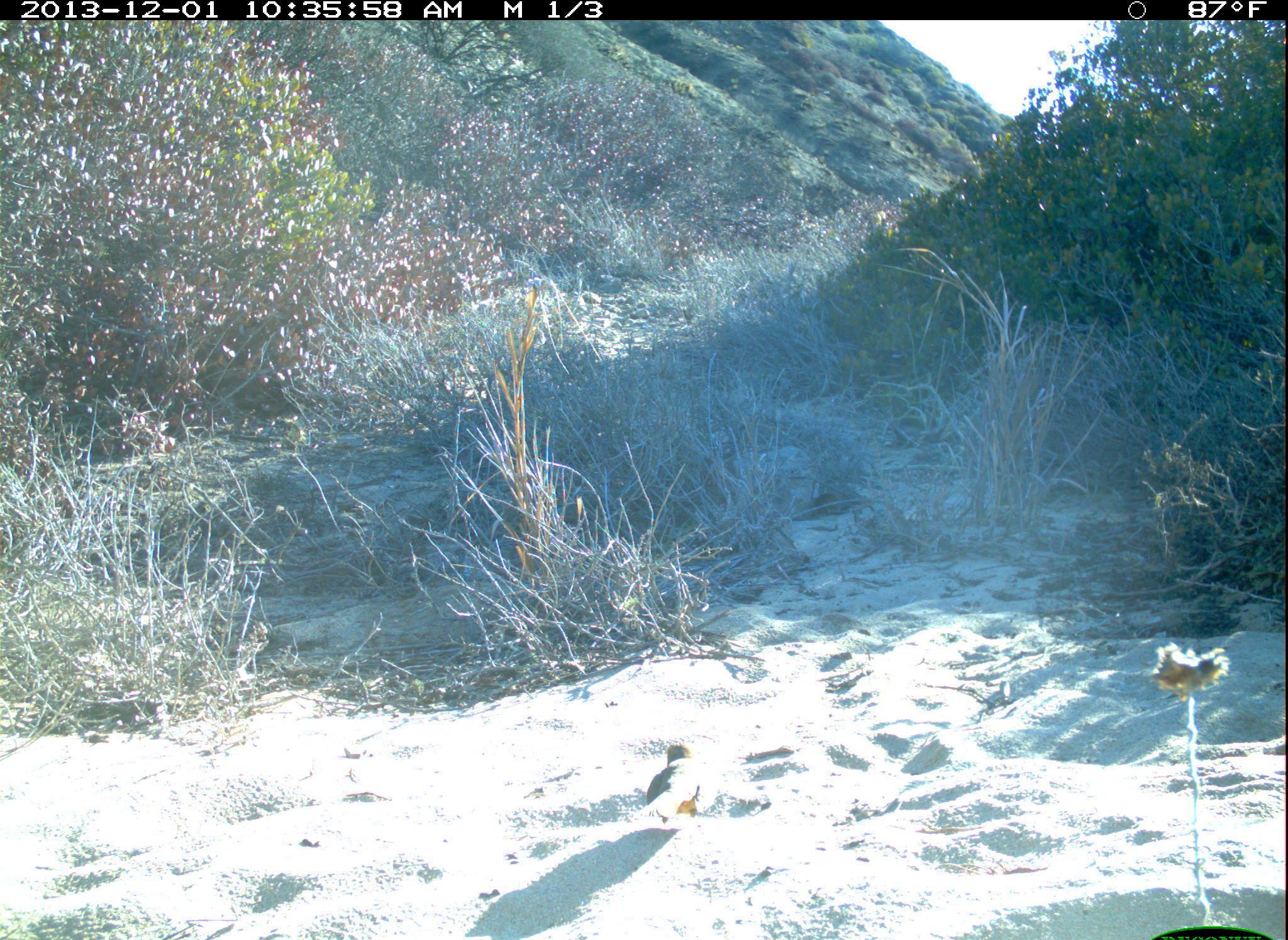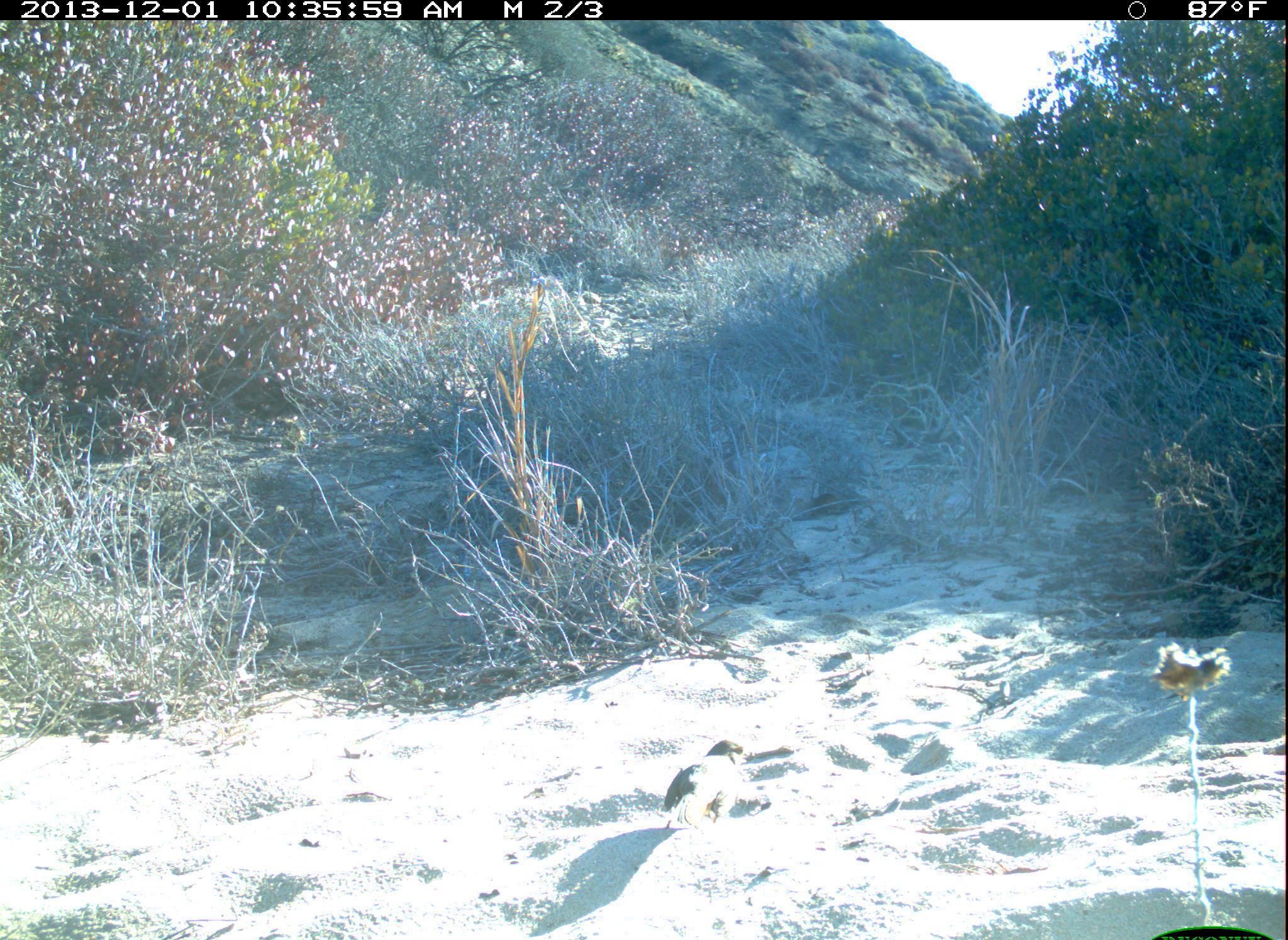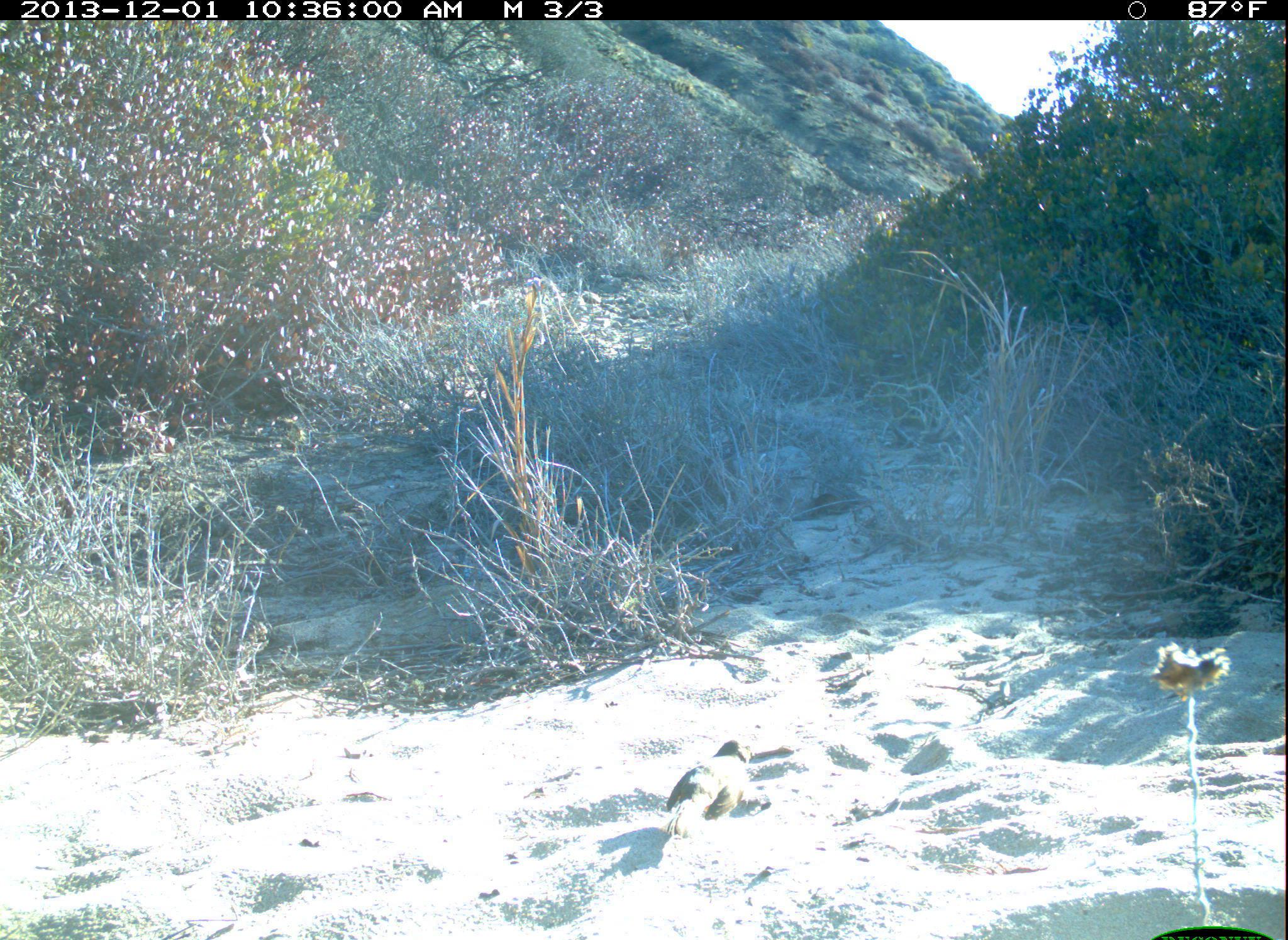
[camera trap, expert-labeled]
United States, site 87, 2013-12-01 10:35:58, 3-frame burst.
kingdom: Animalia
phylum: Chordata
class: Aves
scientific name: Aves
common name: bird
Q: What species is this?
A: Bird (Aves).